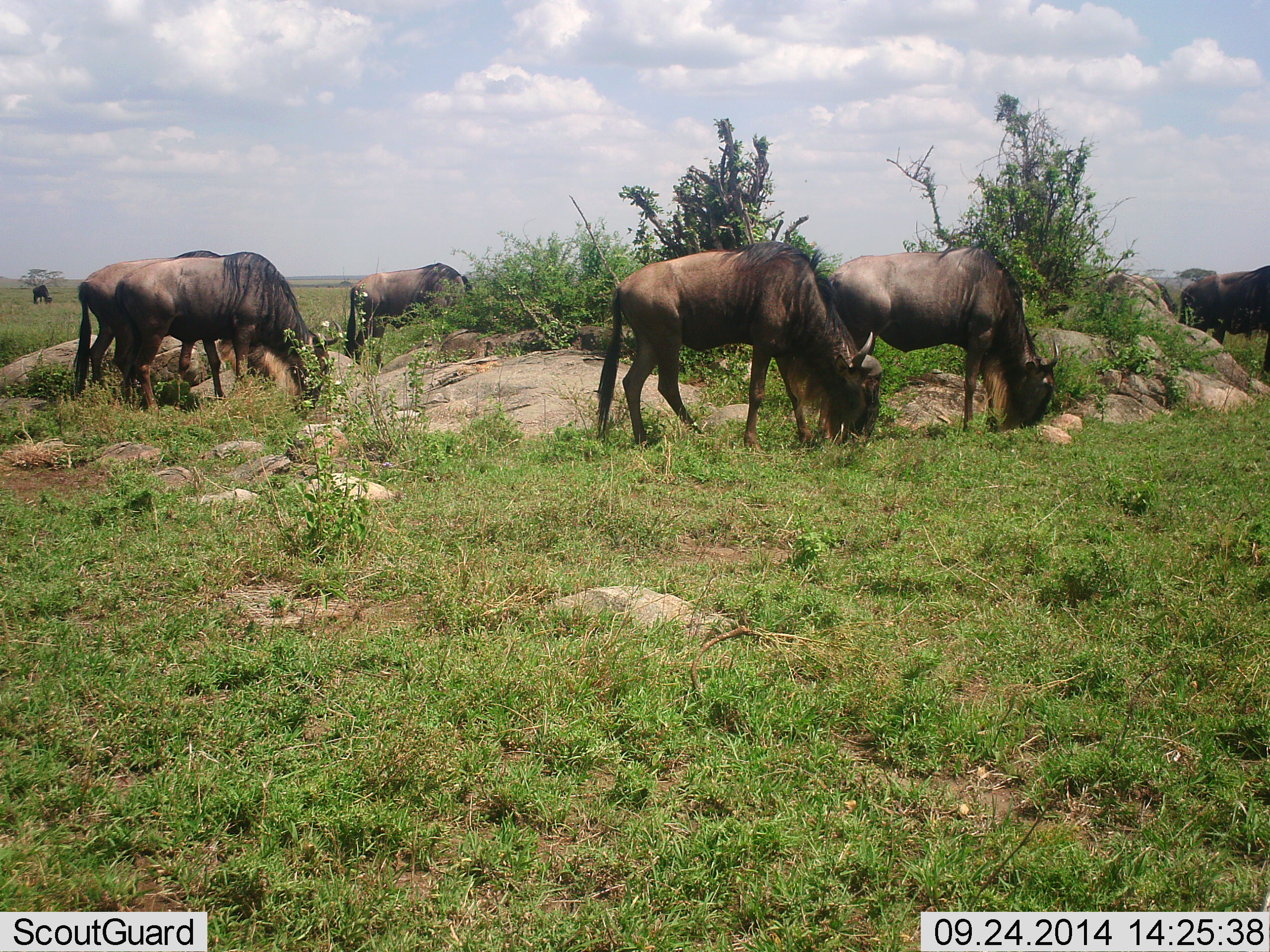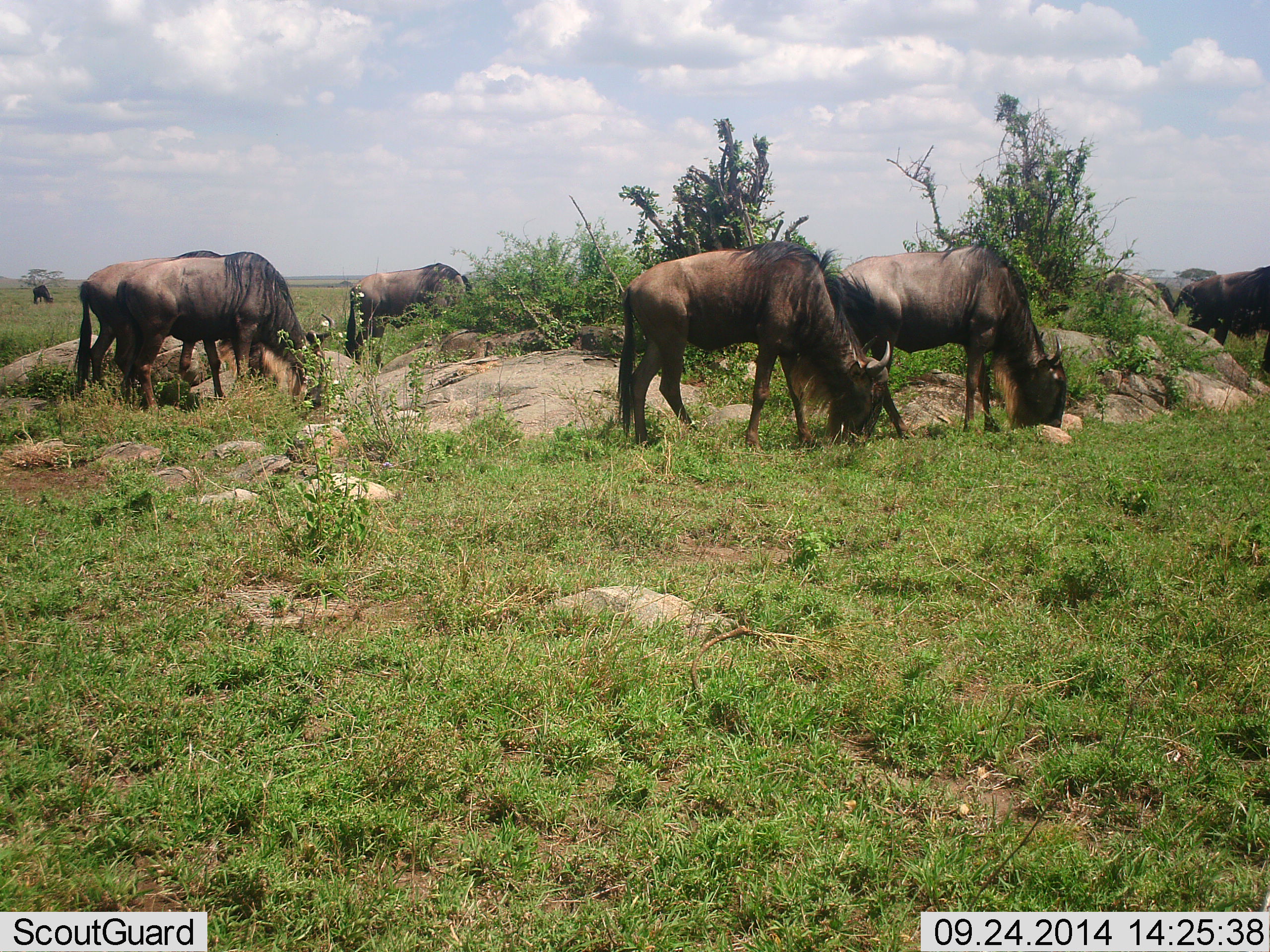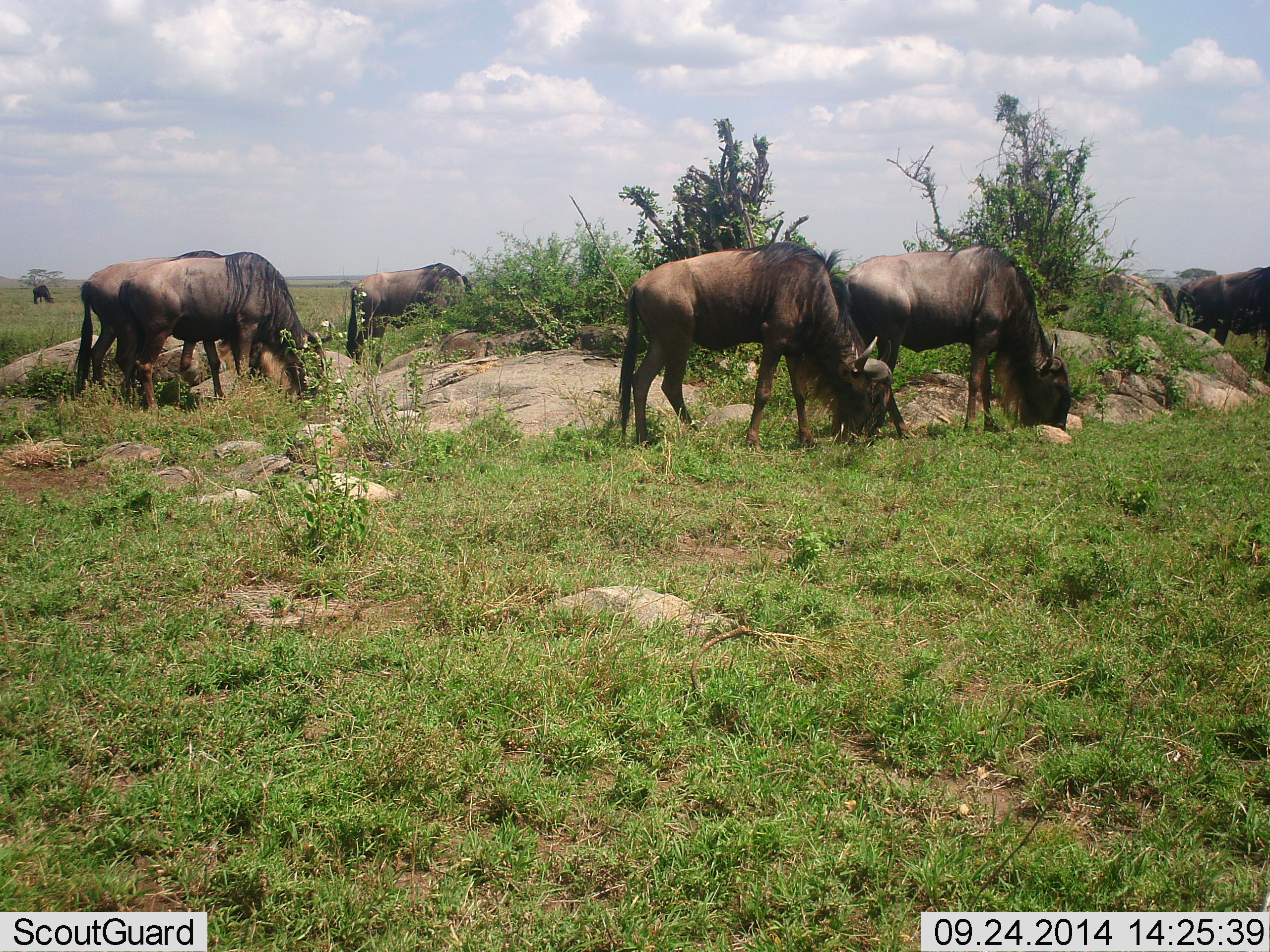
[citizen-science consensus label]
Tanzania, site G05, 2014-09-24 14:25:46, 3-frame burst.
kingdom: Animalia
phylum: Chordata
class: Mammalia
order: Artiodactyla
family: Bovidae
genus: Connochaetes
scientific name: Connochaetes taurinus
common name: blue wildebeest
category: wildebeest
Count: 7.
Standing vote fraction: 10%.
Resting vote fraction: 0%.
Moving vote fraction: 0%.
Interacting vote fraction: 10%.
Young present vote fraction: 0%.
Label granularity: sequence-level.